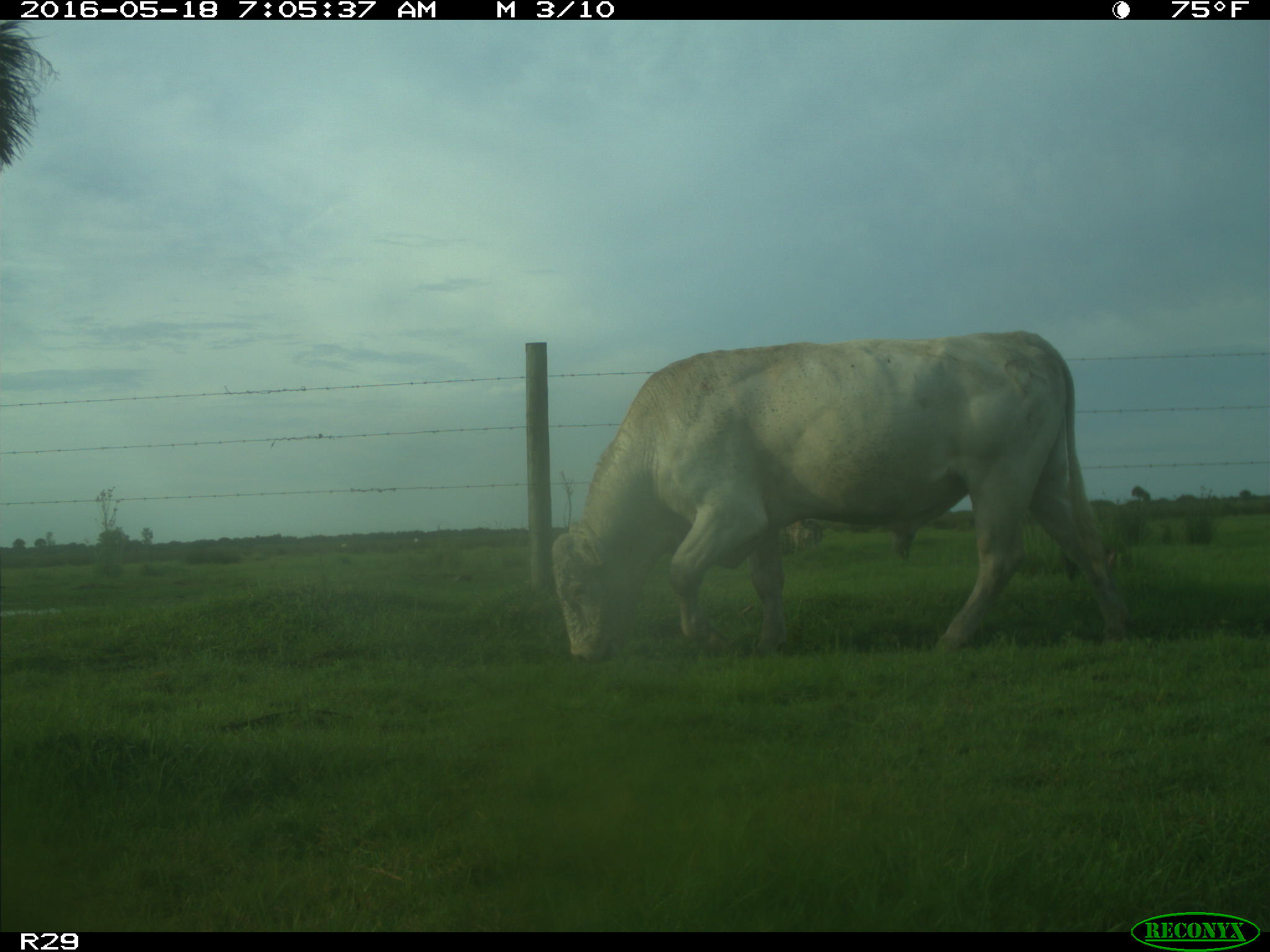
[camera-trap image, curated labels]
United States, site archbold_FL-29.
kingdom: Animalia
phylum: Chordata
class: Mammalia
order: Artiodactyla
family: Bovidae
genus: Bos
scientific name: Bos taurus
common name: domestic cow